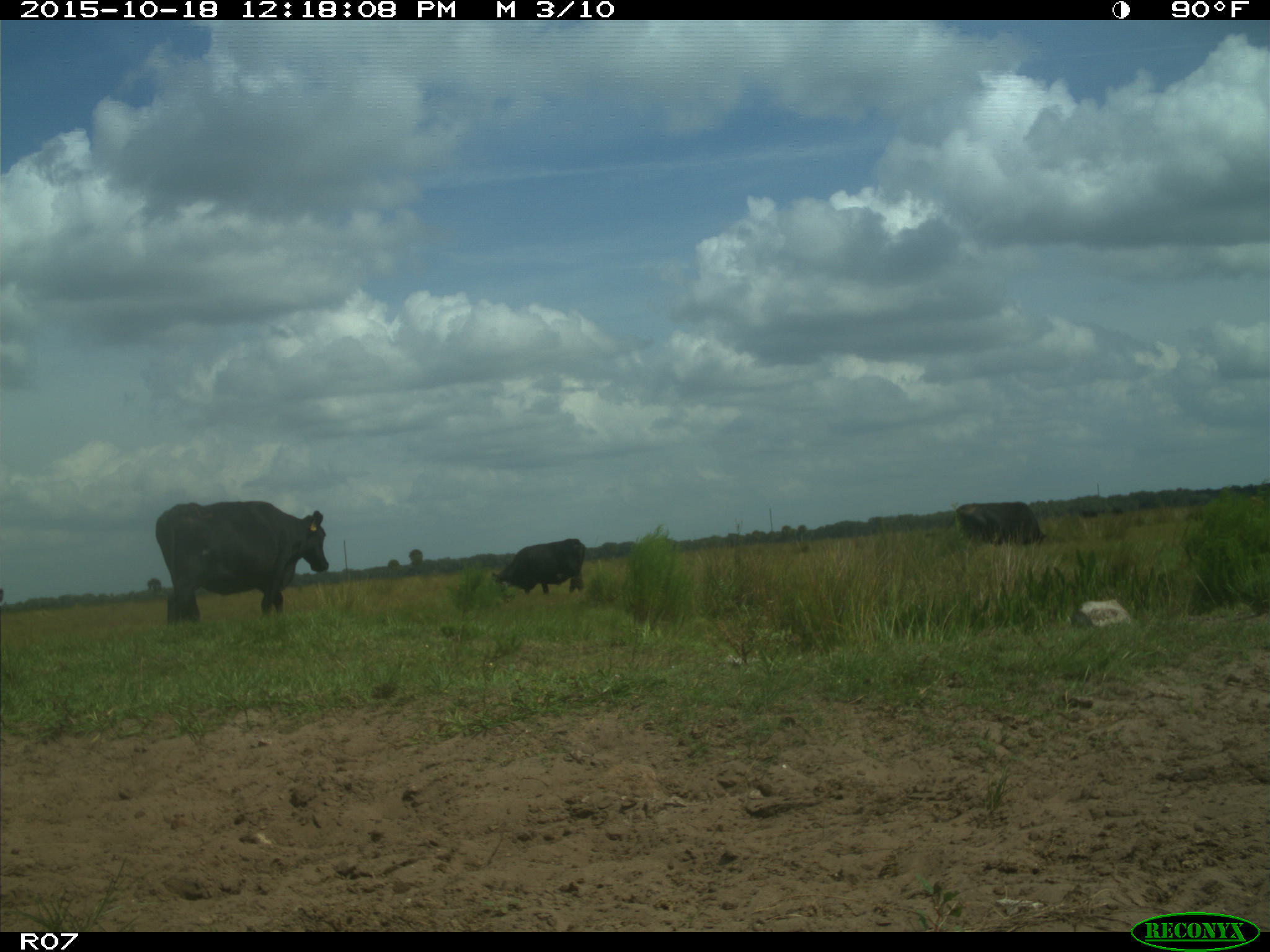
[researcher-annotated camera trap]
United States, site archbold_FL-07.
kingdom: Animalia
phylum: Chordata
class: Mammalia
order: Artiodactyla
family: Bovidae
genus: Bos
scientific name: Bos taurus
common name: domestic cow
Bos taurus (domestic cow).